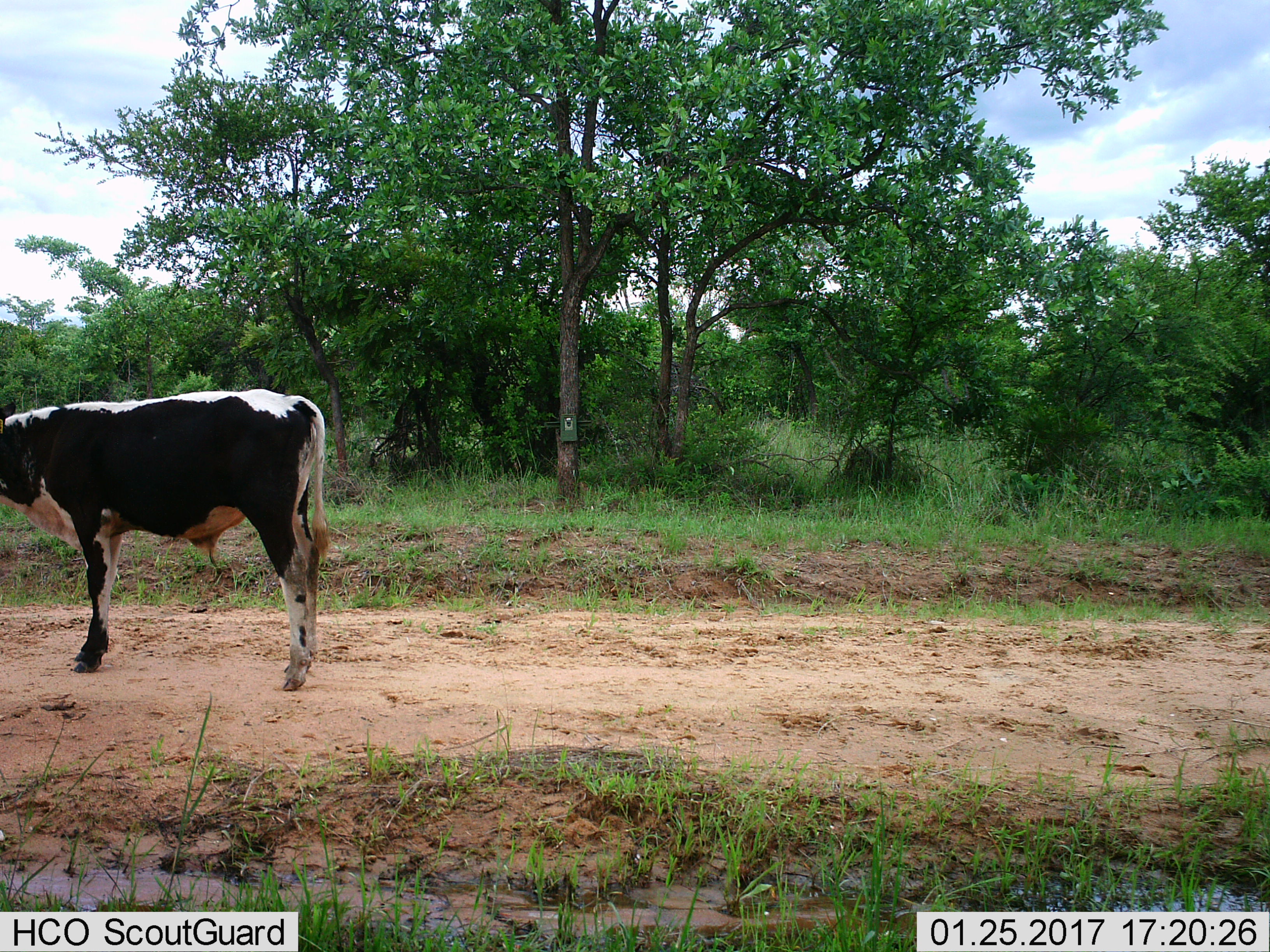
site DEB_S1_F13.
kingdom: Animalia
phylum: Chordata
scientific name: Vertebrata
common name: domestic animal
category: domesticanimal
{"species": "domesticanimal (domestic animal) (Vertebrata)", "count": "1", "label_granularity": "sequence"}